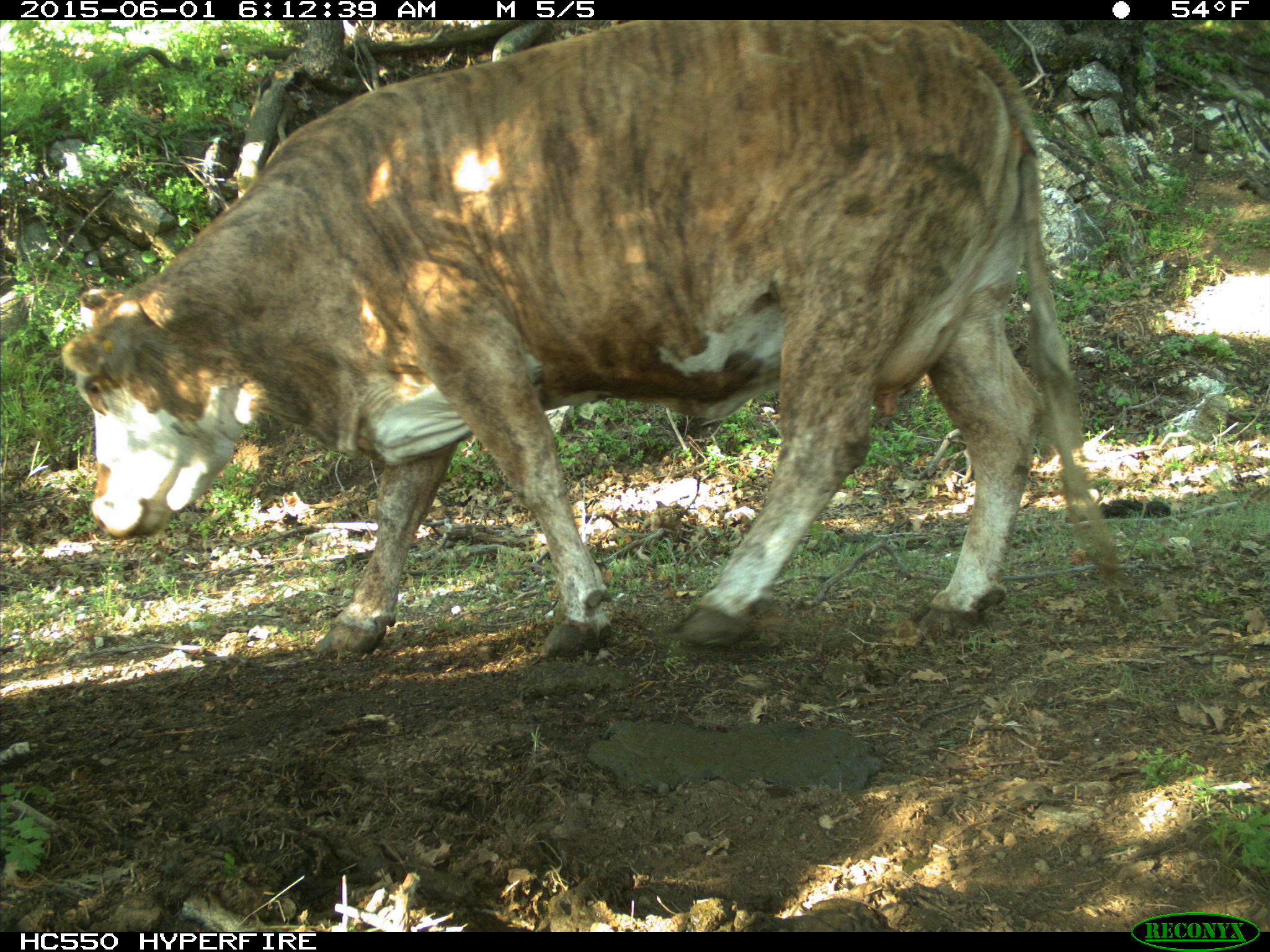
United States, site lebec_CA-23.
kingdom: Animalia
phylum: Chordata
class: Mammalia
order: Artiodactyla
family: Bovidae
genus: Bos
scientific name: Bos taurus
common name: domestic cow